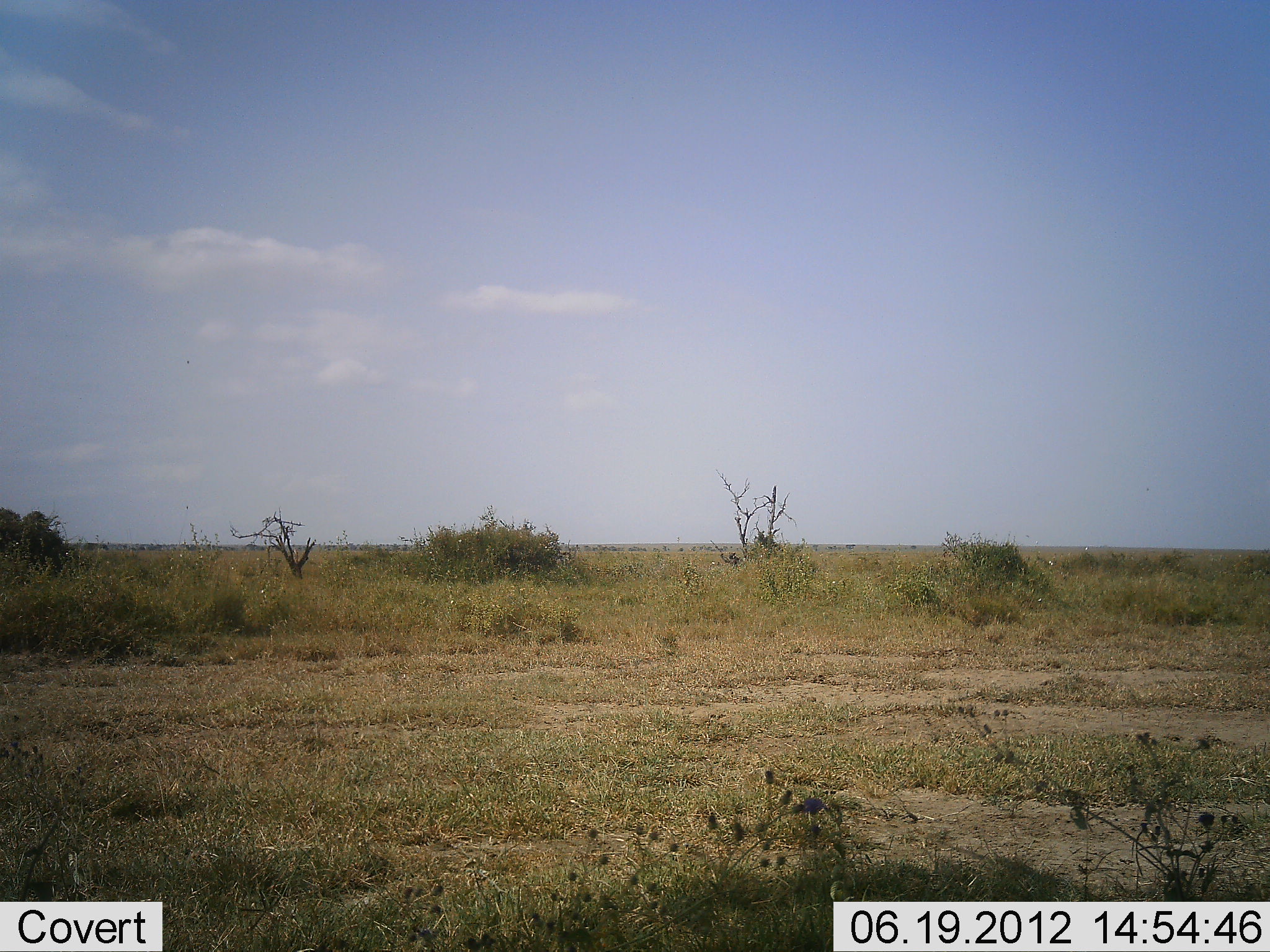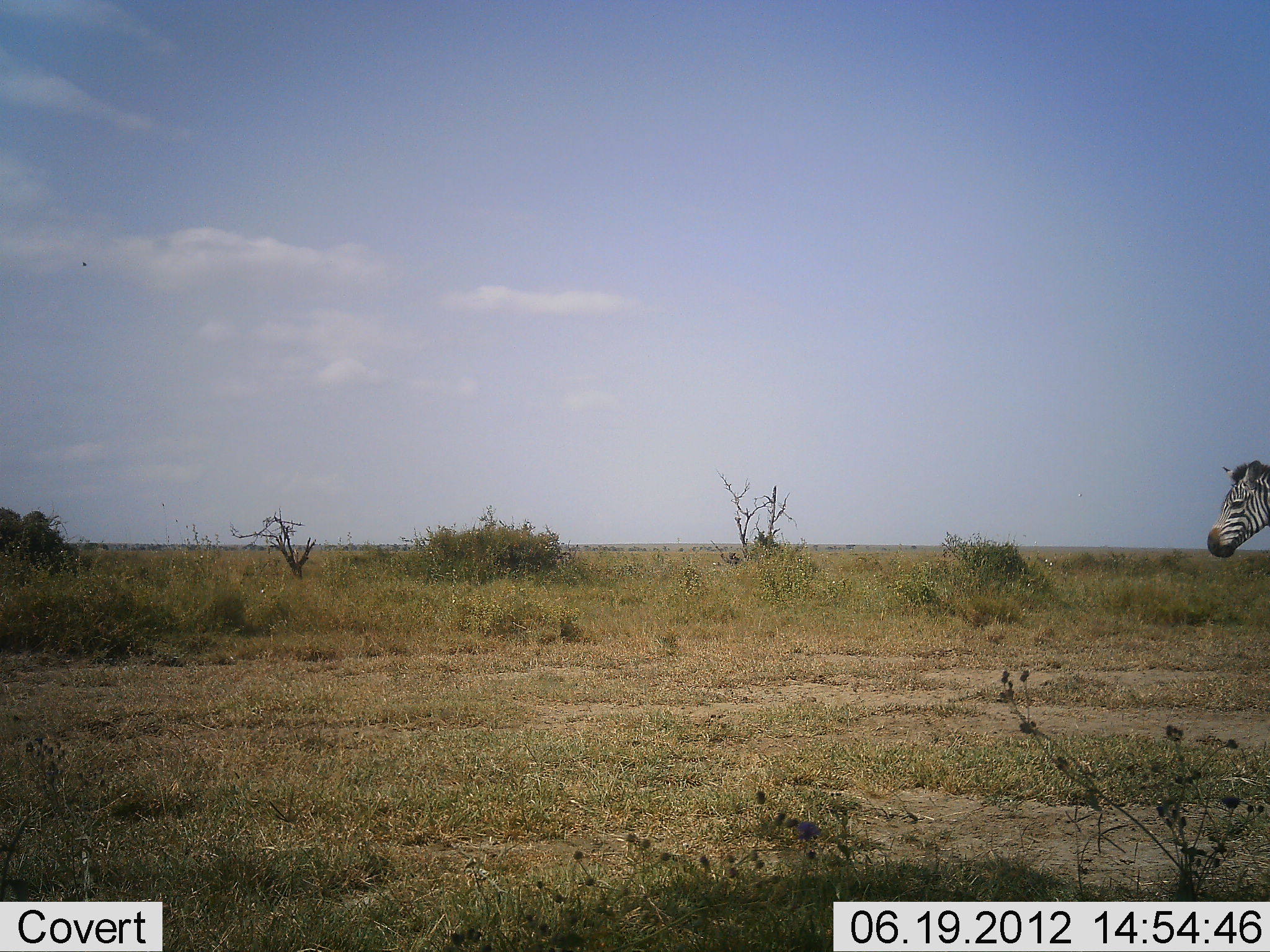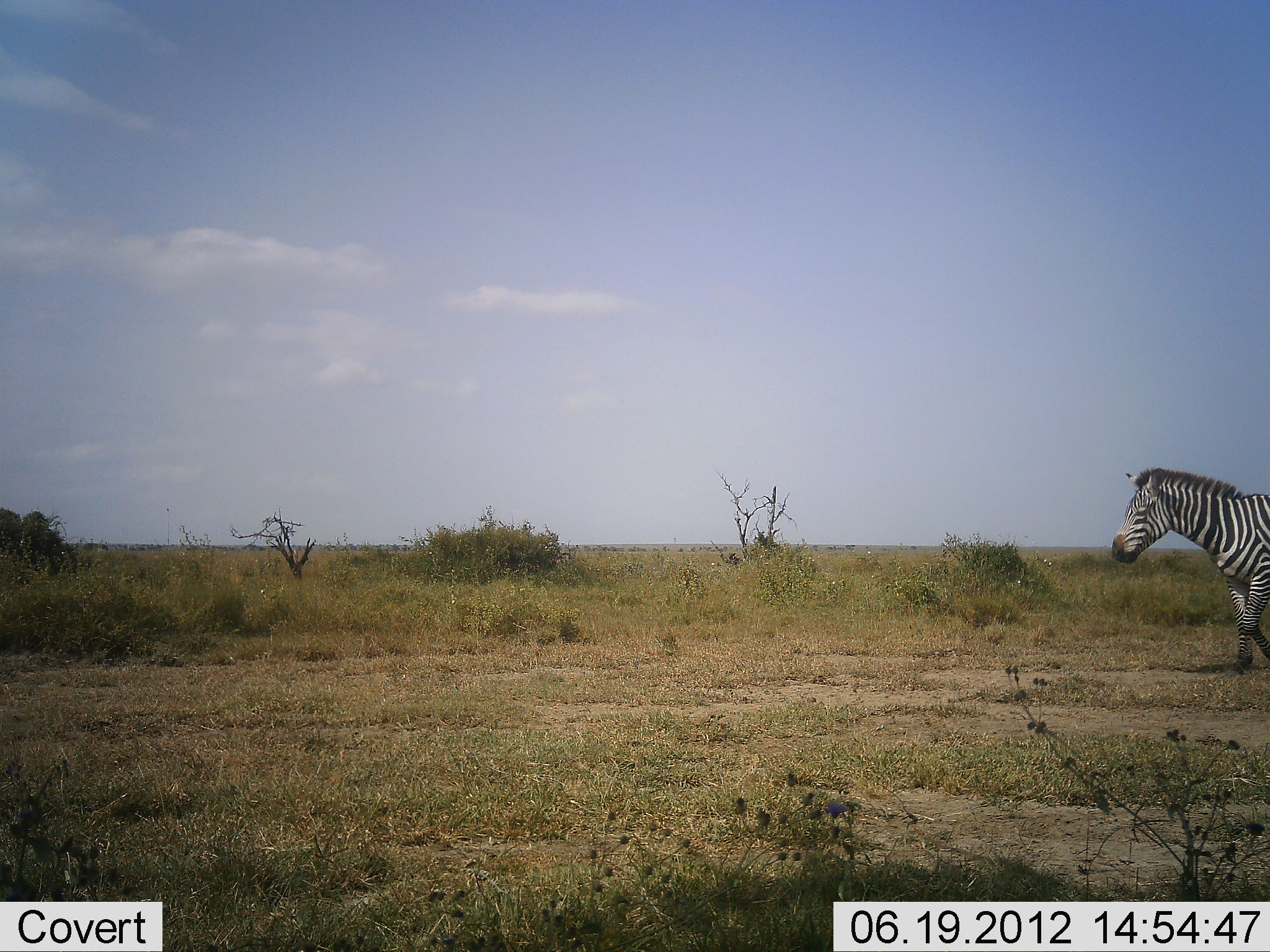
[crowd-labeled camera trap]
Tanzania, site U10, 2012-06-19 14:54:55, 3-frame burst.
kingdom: Animalia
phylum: Chordata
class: Mammalia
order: Perissodactyla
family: Equidae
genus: Equus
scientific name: Equus quagga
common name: plains zebra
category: zebra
Zebra (plains zebra) (Equus quagga), count 1. Behavior (volunteer vote fractions): standing 10%, resting 0%, moving 90%, interacting 0%. Young present (vote fraction): 0%. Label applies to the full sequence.